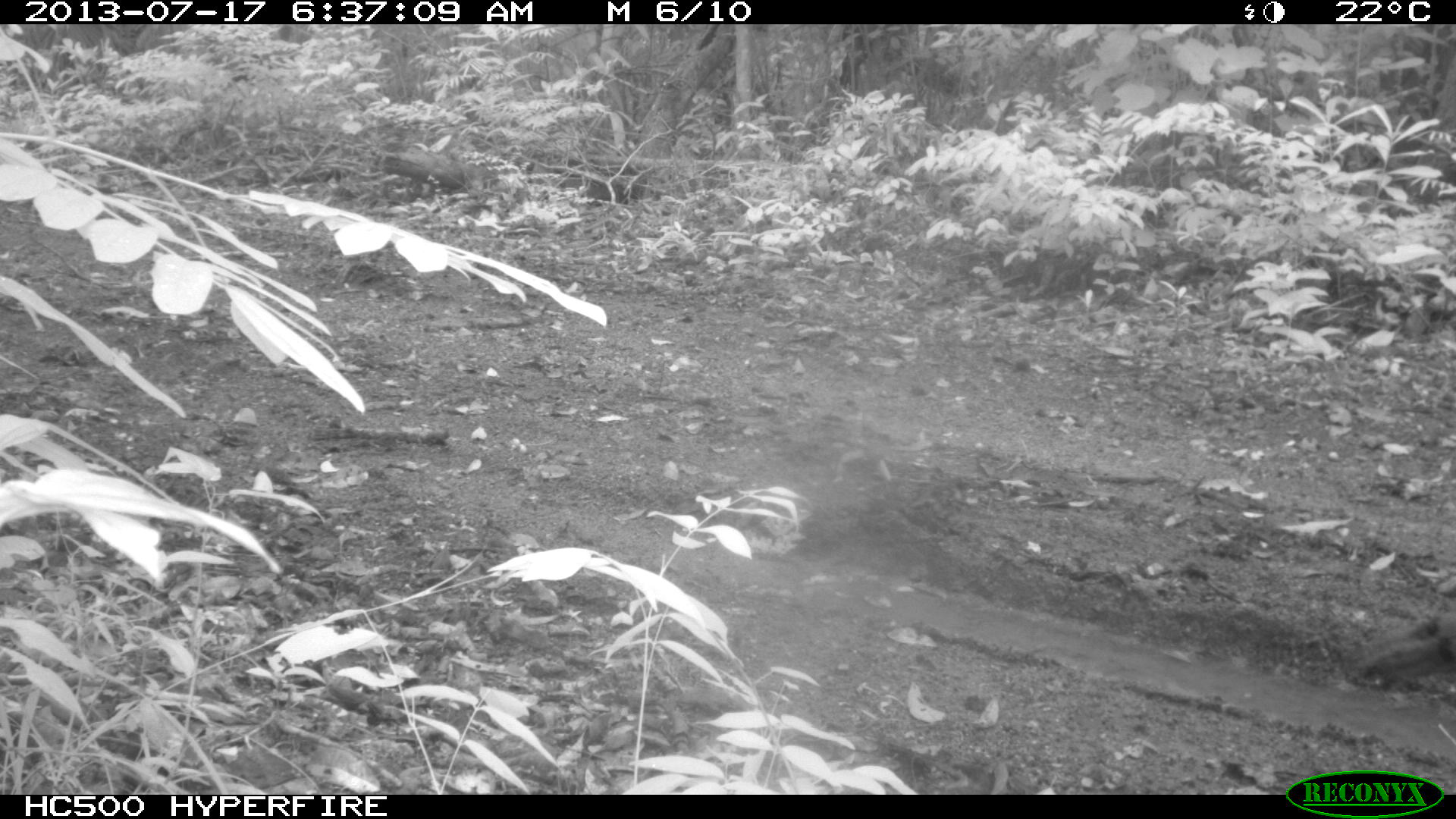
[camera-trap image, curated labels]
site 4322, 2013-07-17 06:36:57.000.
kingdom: Animalia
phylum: Chordata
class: Aves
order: Galliformes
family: Phasianidae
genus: Meleagris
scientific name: Meleagris ocellata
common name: ocellated turkey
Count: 1.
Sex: male.